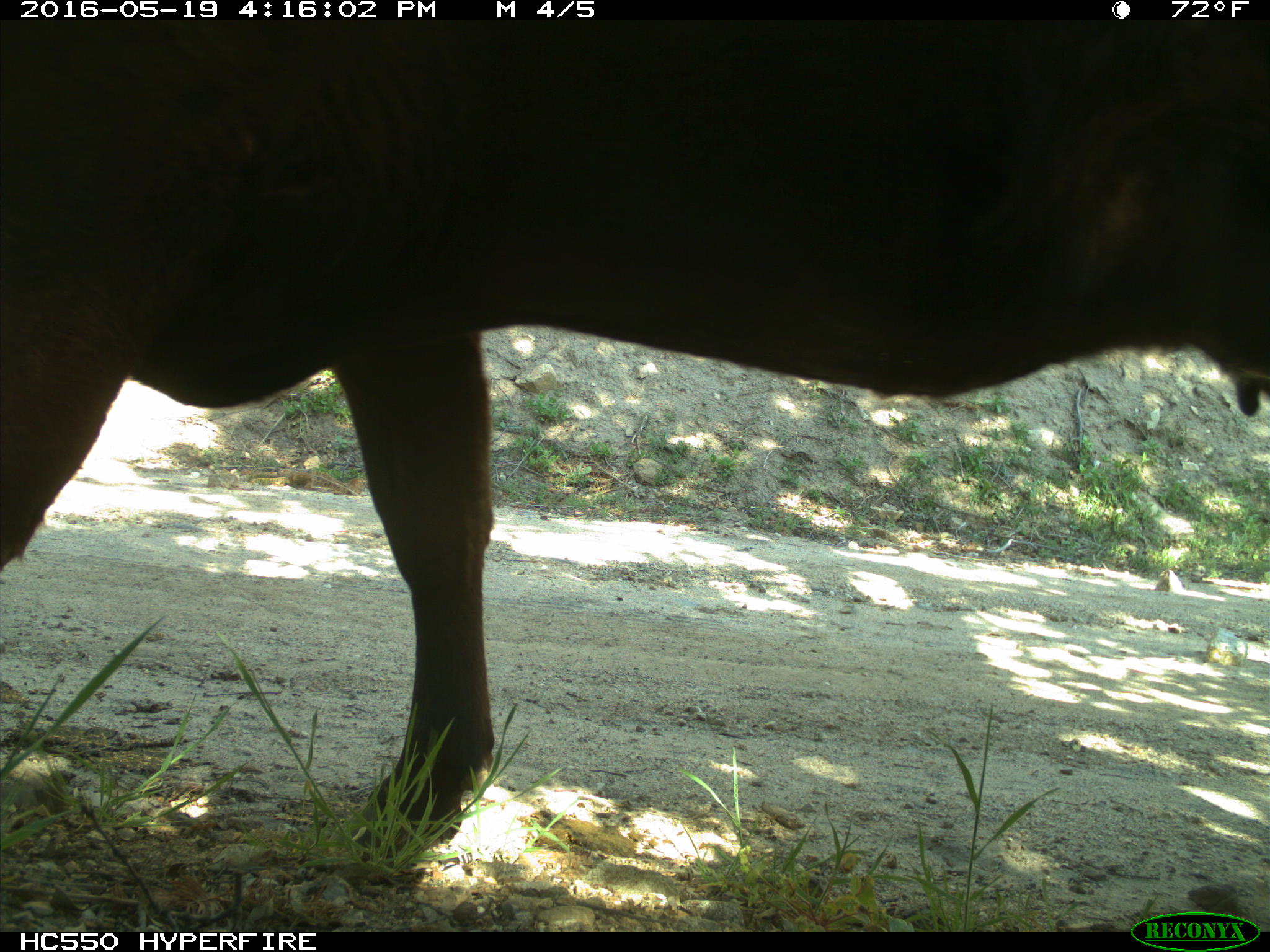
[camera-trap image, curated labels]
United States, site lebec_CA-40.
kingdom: Animalia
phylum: Chordata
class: Mammalia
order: Artiodactyla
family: Bovidae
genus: Bos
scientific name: Bos taurus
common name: domestic cow